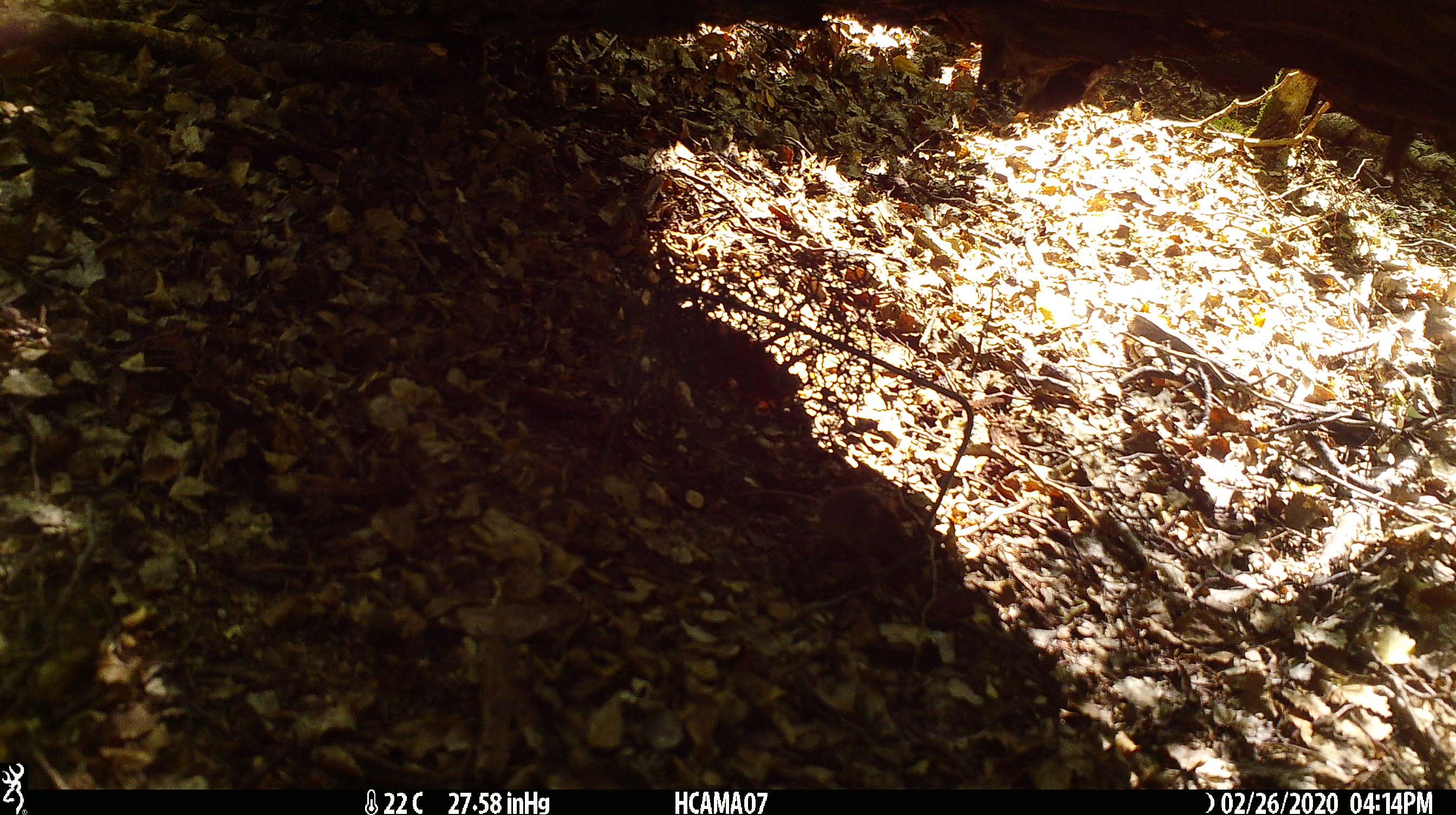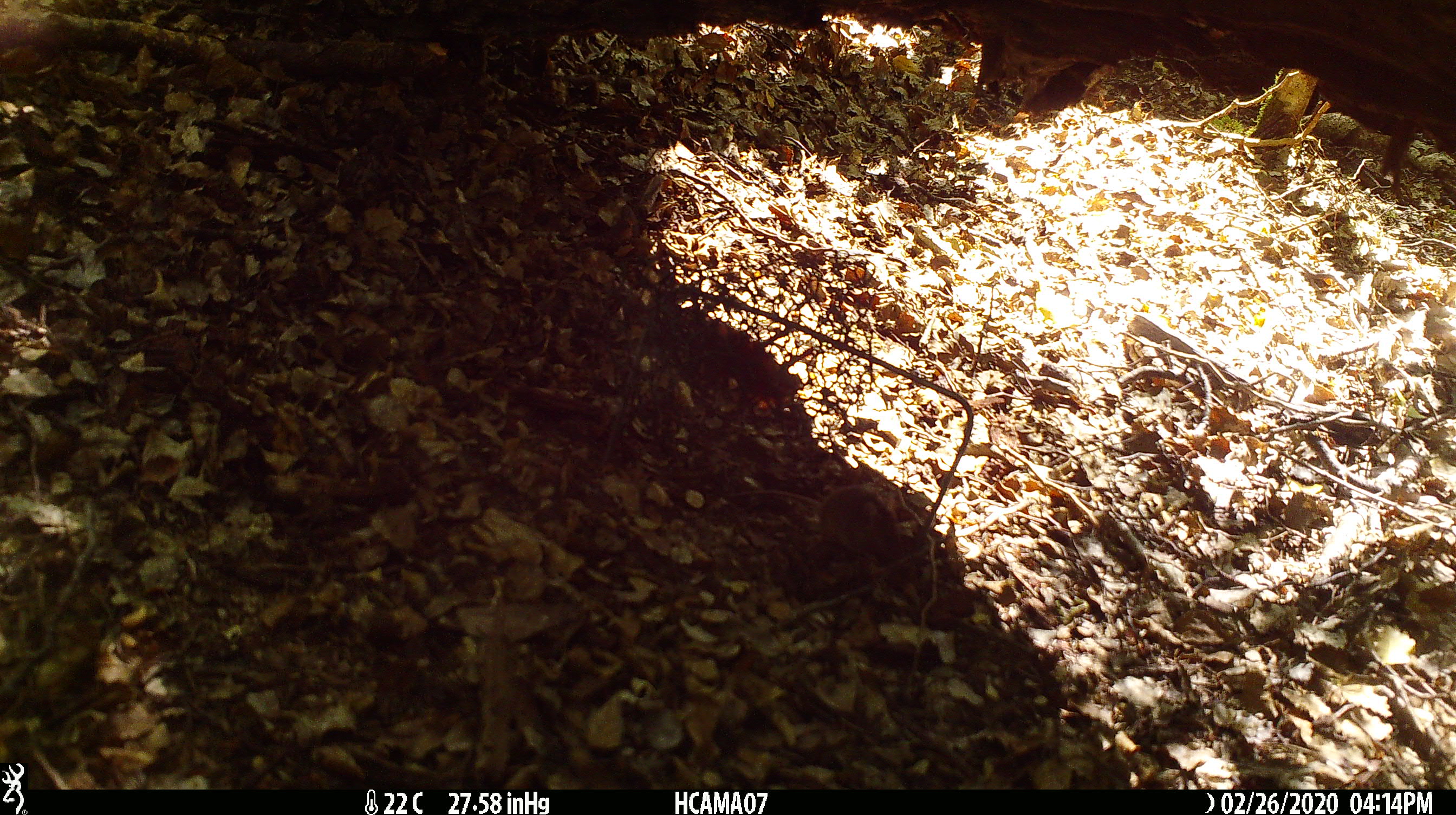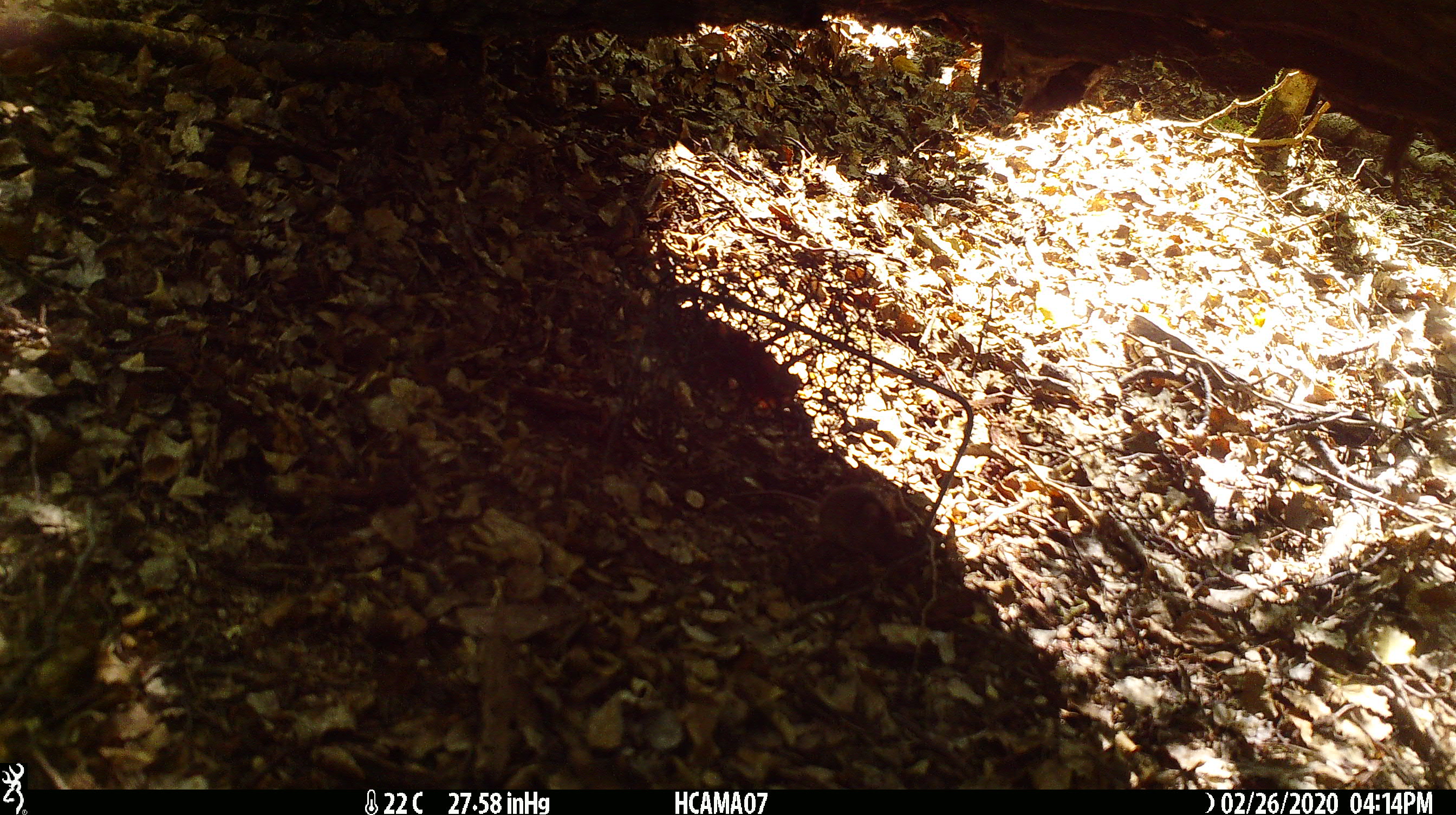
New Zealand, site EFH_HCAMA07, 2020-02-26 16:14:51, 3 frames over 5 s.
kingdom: Animalia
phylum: Chordata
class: Mammalia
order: Rodentia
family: Muridae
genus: Mus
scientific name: Mus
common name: mouse